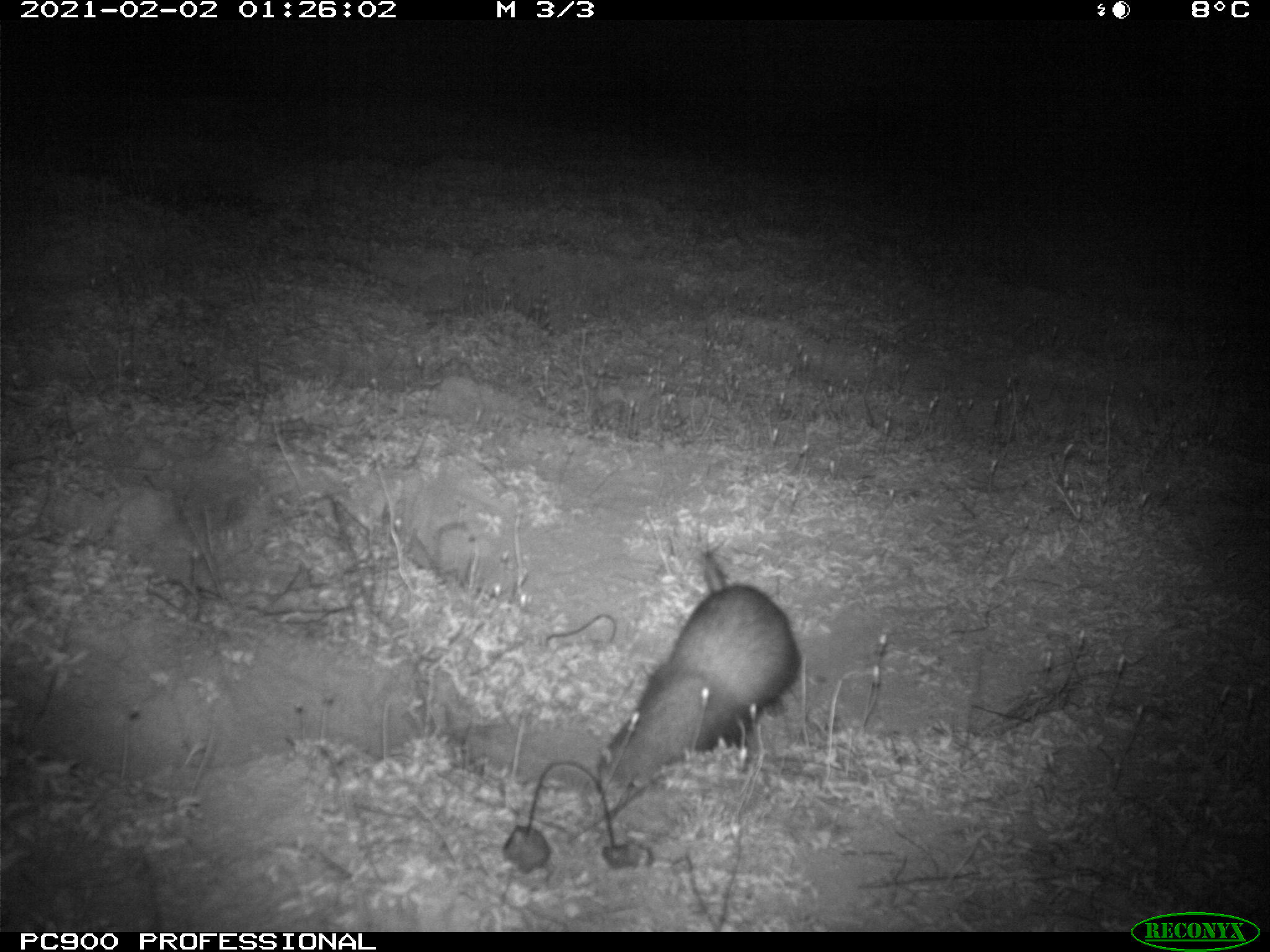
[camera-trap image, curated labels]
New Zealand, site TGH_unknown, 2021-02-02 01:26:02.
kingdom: Animalia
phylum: Chordata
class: Mammalia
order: Carnivora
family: Mustelidae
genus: Mustela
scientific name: Mustela furo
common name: ferret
Ferret (Mustela furo).